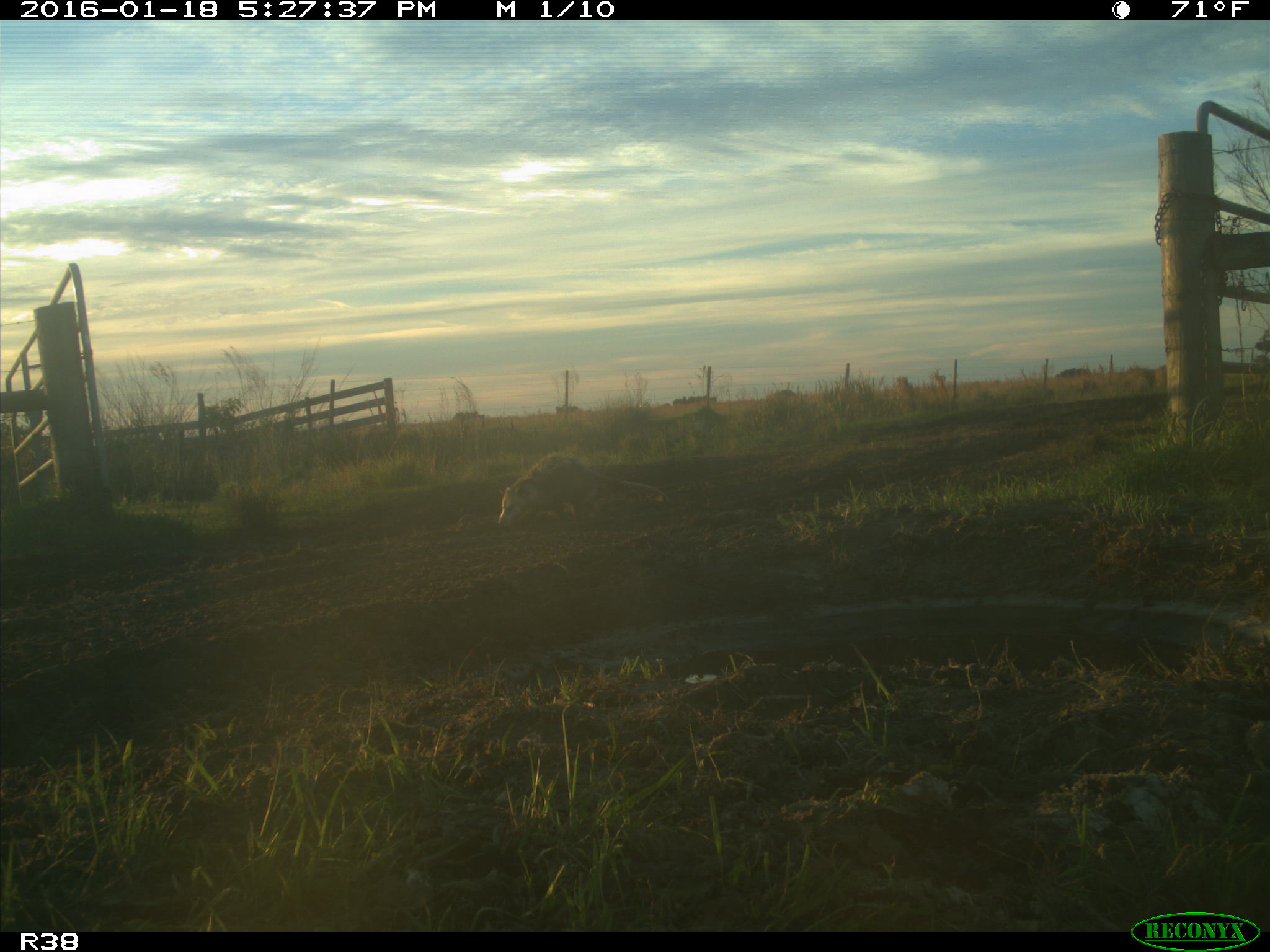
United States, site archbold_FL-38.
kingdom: Animalia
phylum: Chordata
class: Mammalia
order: Didelphimorphia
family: Didelphidae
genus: Didelphis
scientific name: Didelphis virginiana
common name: virginia opossum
Didelphis virginiana (virginia opossum).